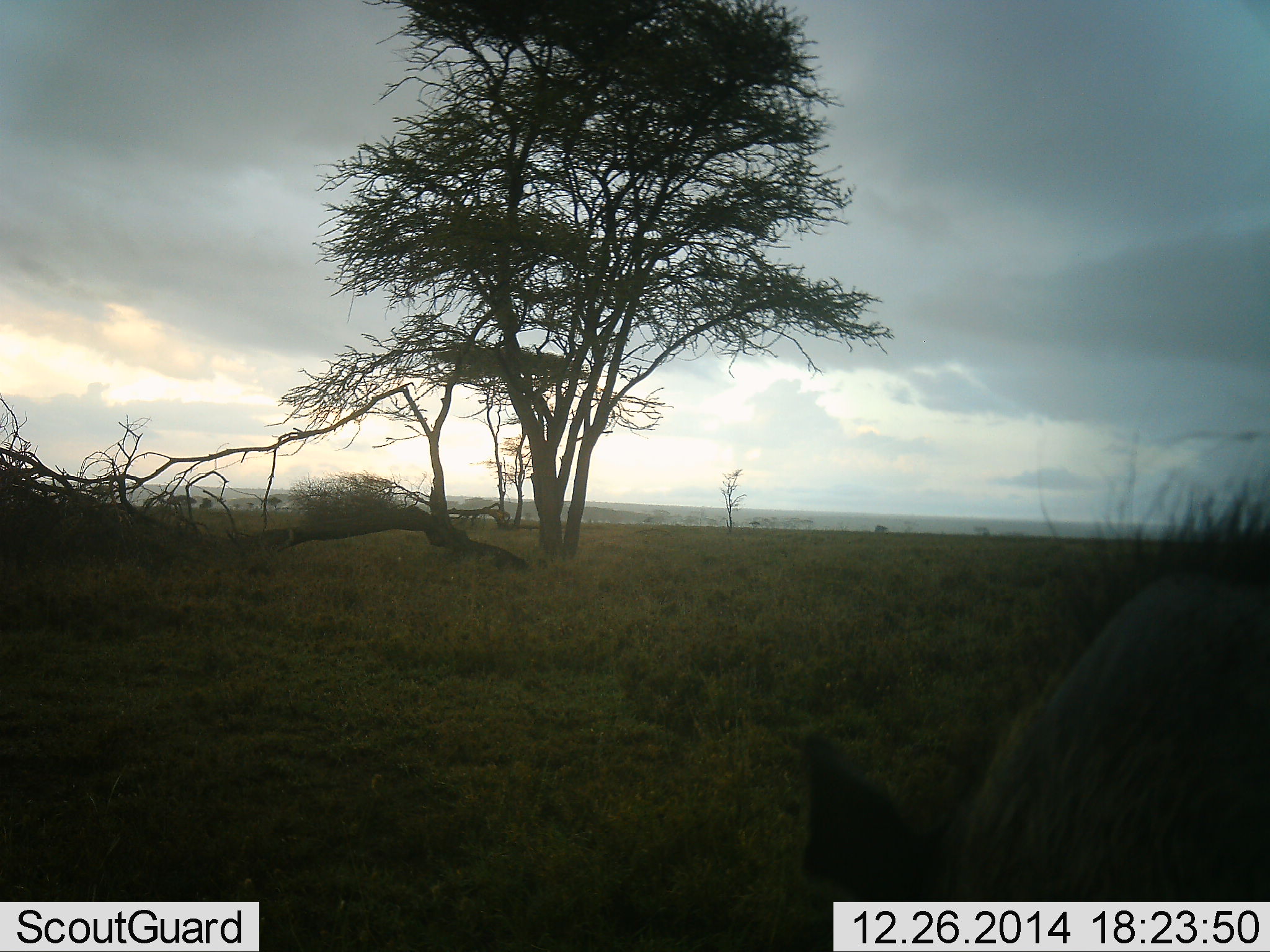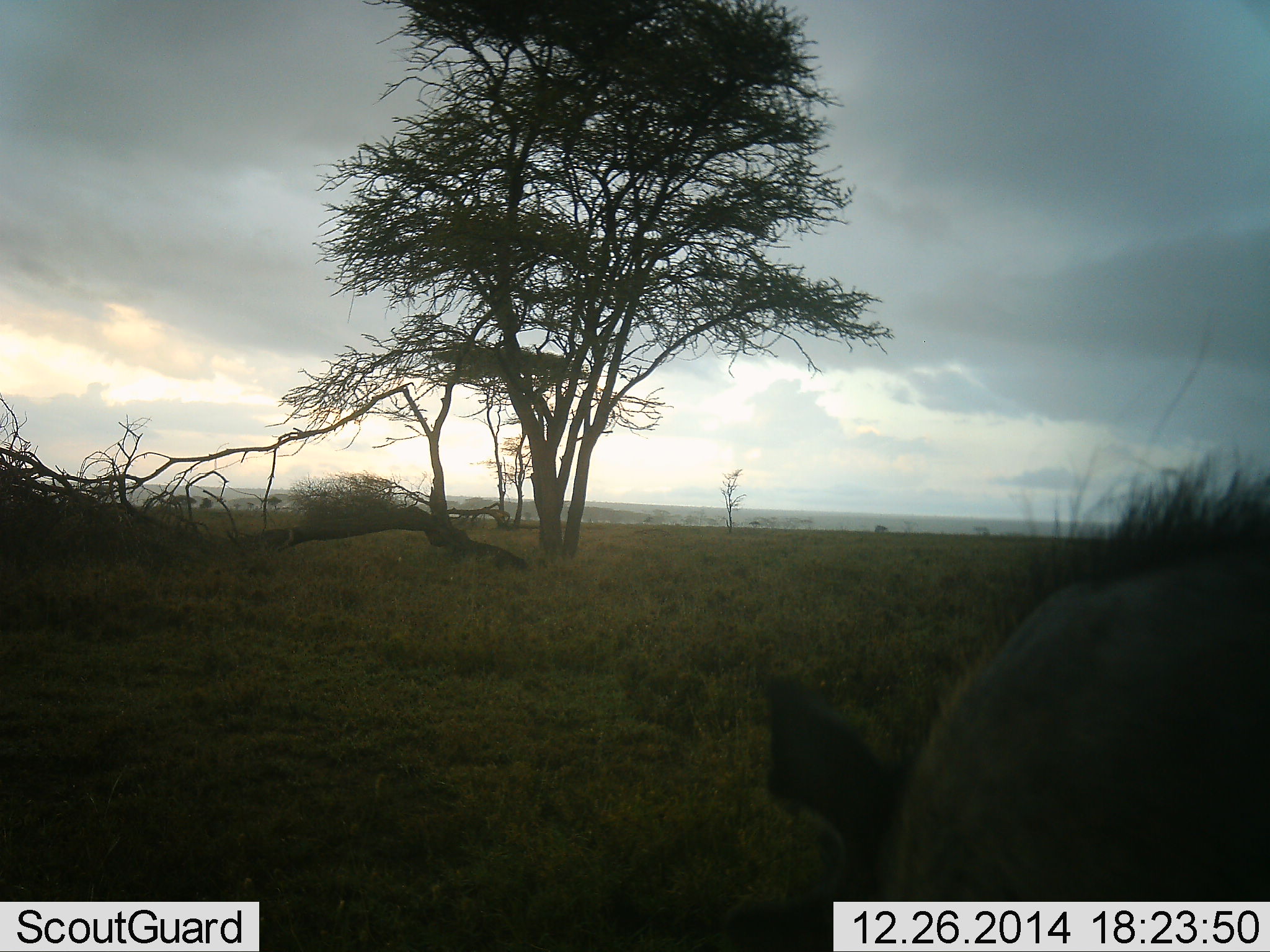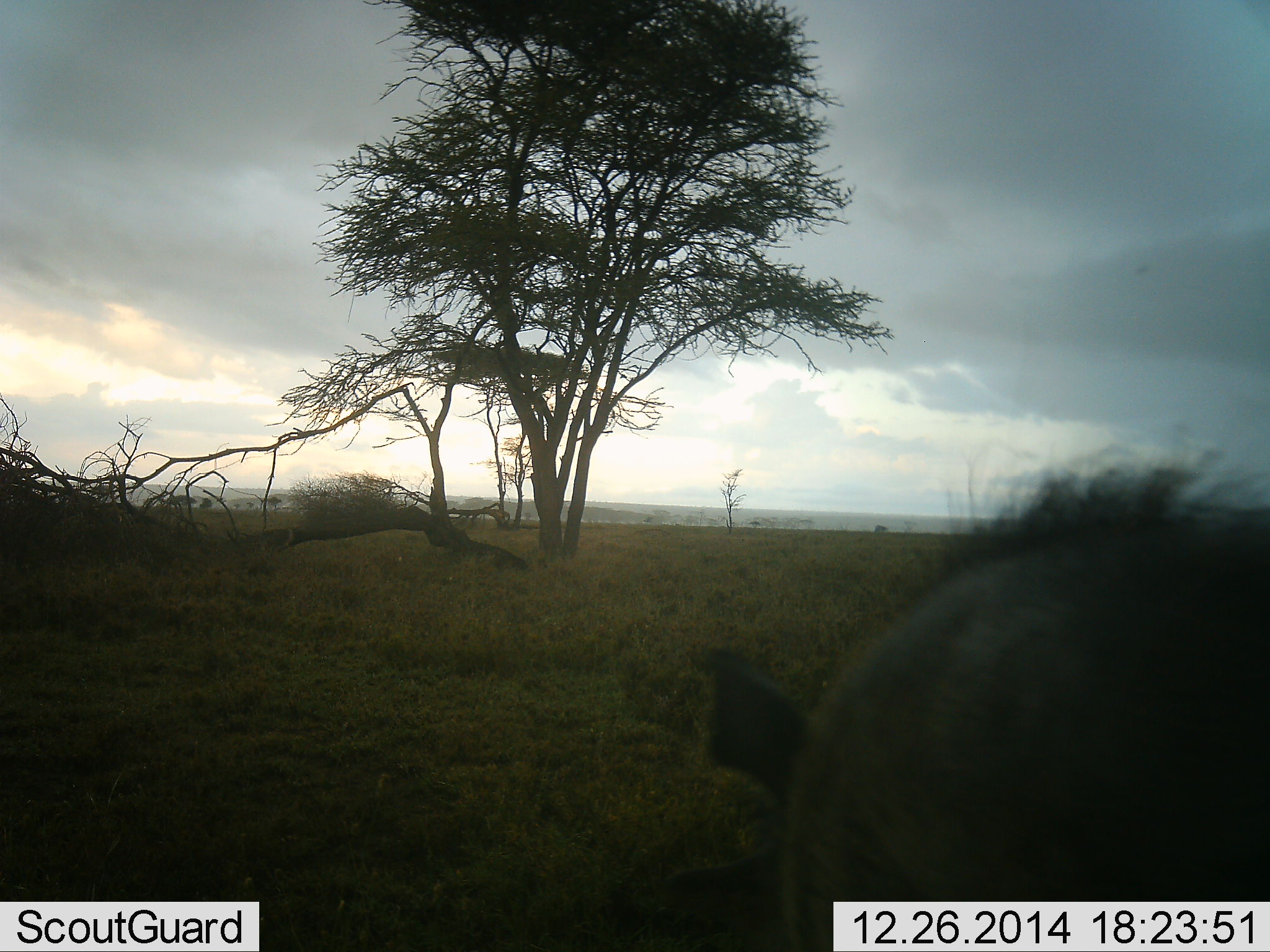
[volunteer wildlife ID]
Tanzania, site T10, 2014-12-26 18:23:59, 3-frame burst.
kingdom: Animalia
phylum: Chordata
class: Mammalia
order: Artiodactyla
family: Suidae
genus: Phacochoerus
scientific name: Phacochoerus africanus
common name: warthog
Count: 1.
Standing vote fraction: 30%.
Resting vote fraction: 0%.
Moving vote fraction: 40%.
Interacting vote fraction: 0%.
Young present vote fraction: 0%.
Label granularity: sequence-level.